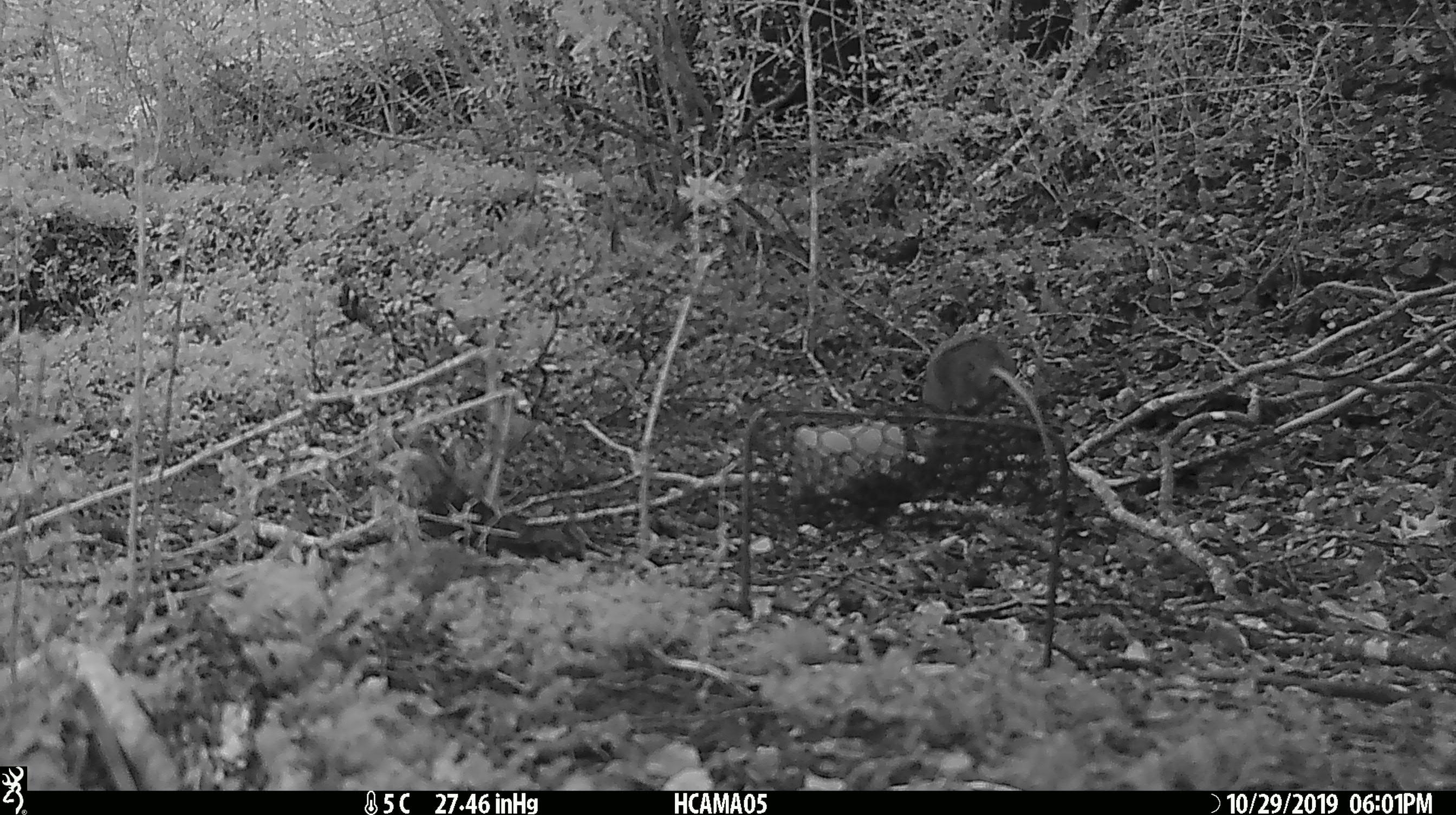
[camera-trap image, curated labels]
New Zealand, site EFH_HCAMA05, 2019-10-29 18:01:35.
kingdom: Animalia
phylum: Chordata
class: Mammalia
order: Rodentia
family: Muridae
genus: Mus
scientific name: Mus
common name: mouse